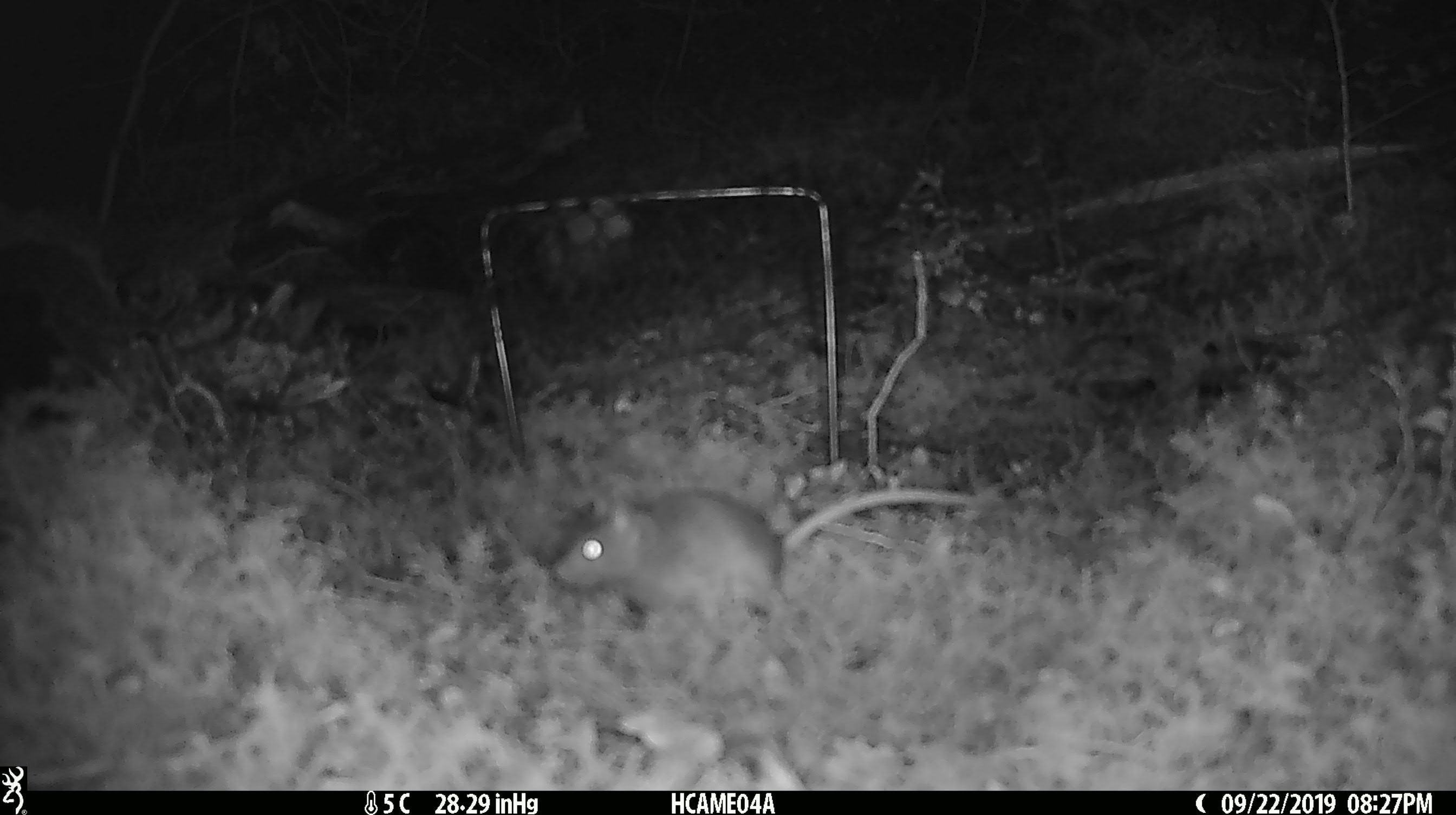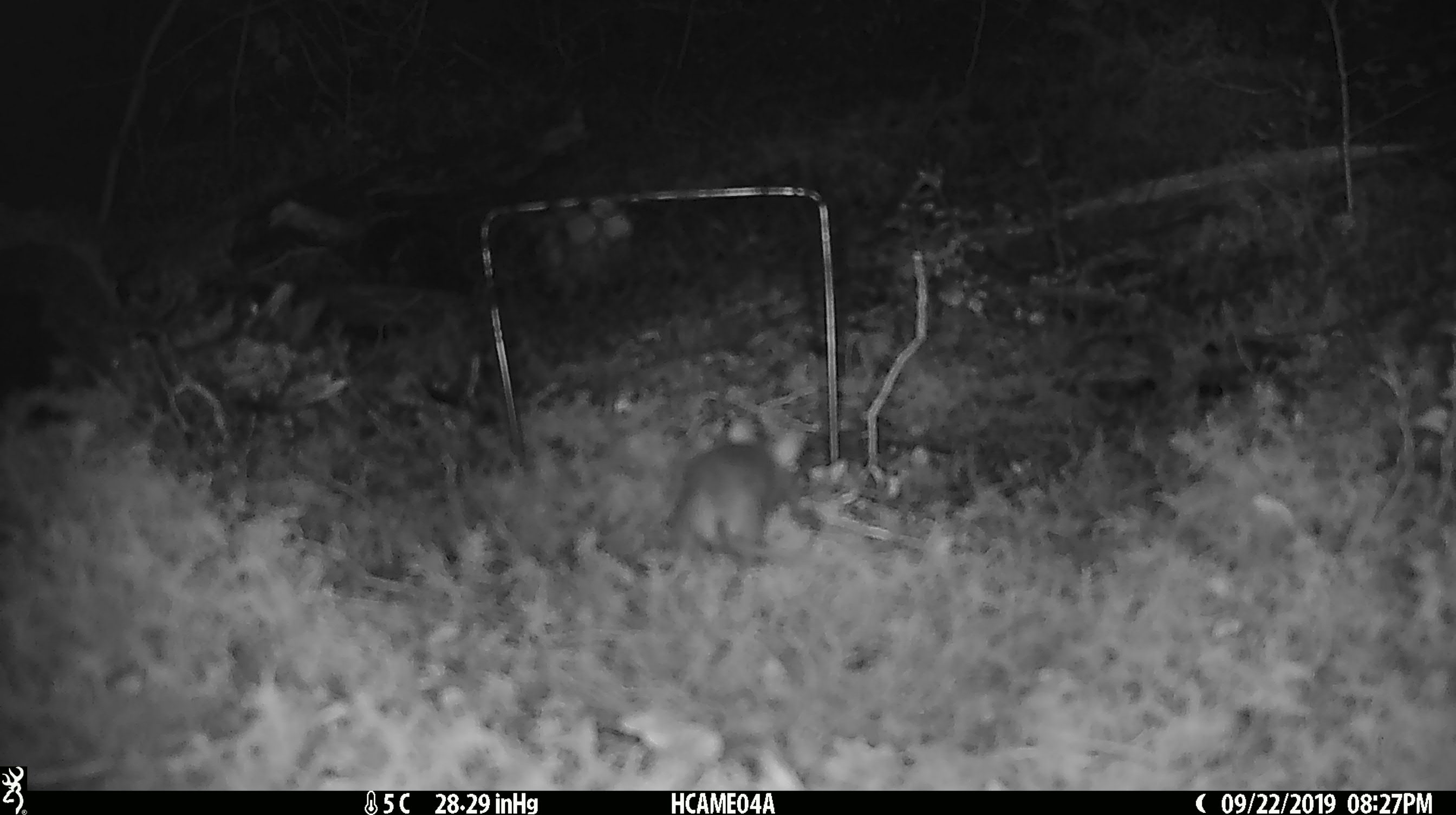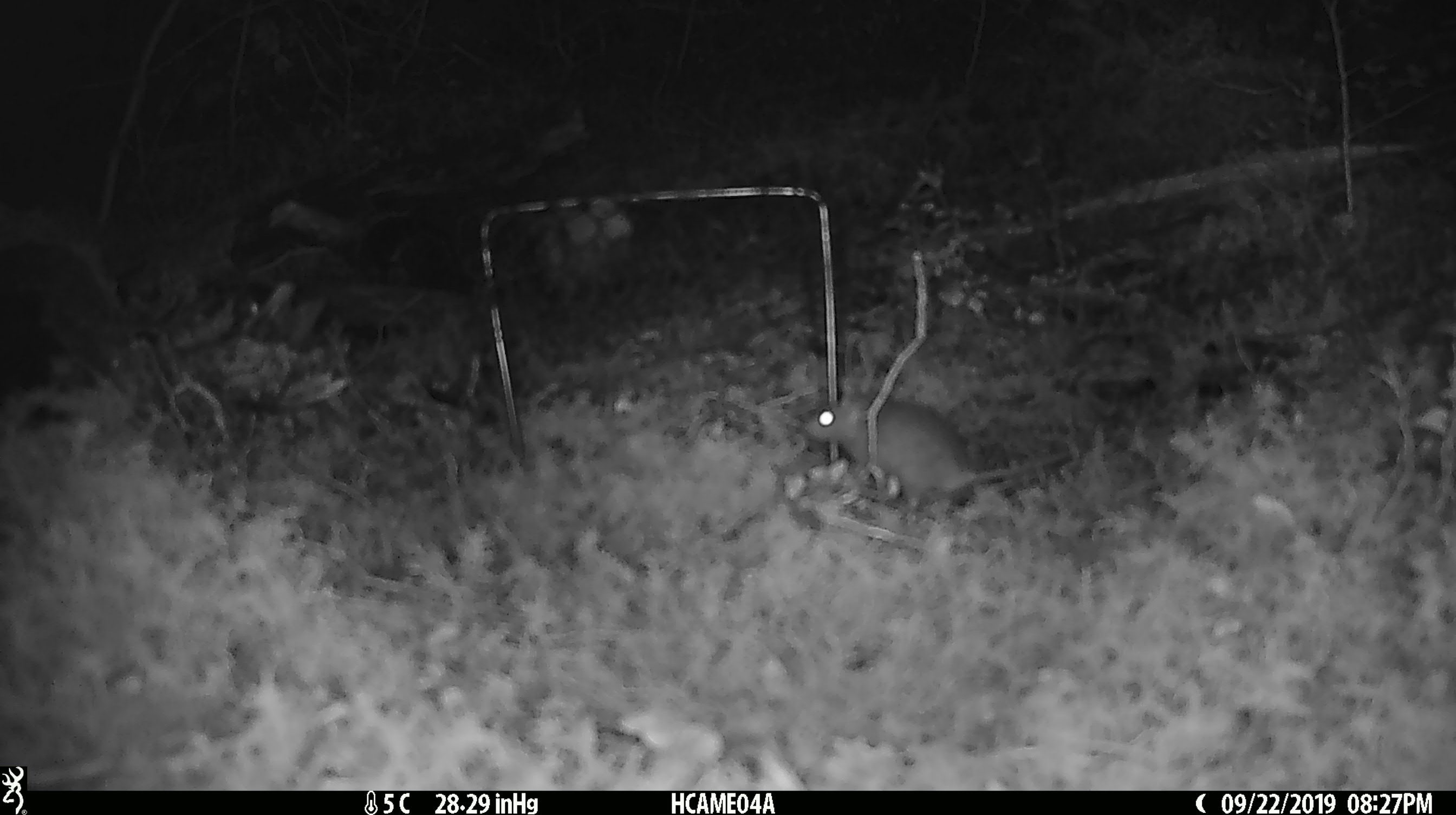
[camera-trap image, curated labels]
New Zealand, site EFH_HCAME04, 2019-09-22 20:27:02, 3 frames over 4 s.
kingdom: Animalia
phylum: Chordata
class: Mammalia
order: Rodentia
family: Muridae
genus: Mus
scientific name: Mus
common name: mouse